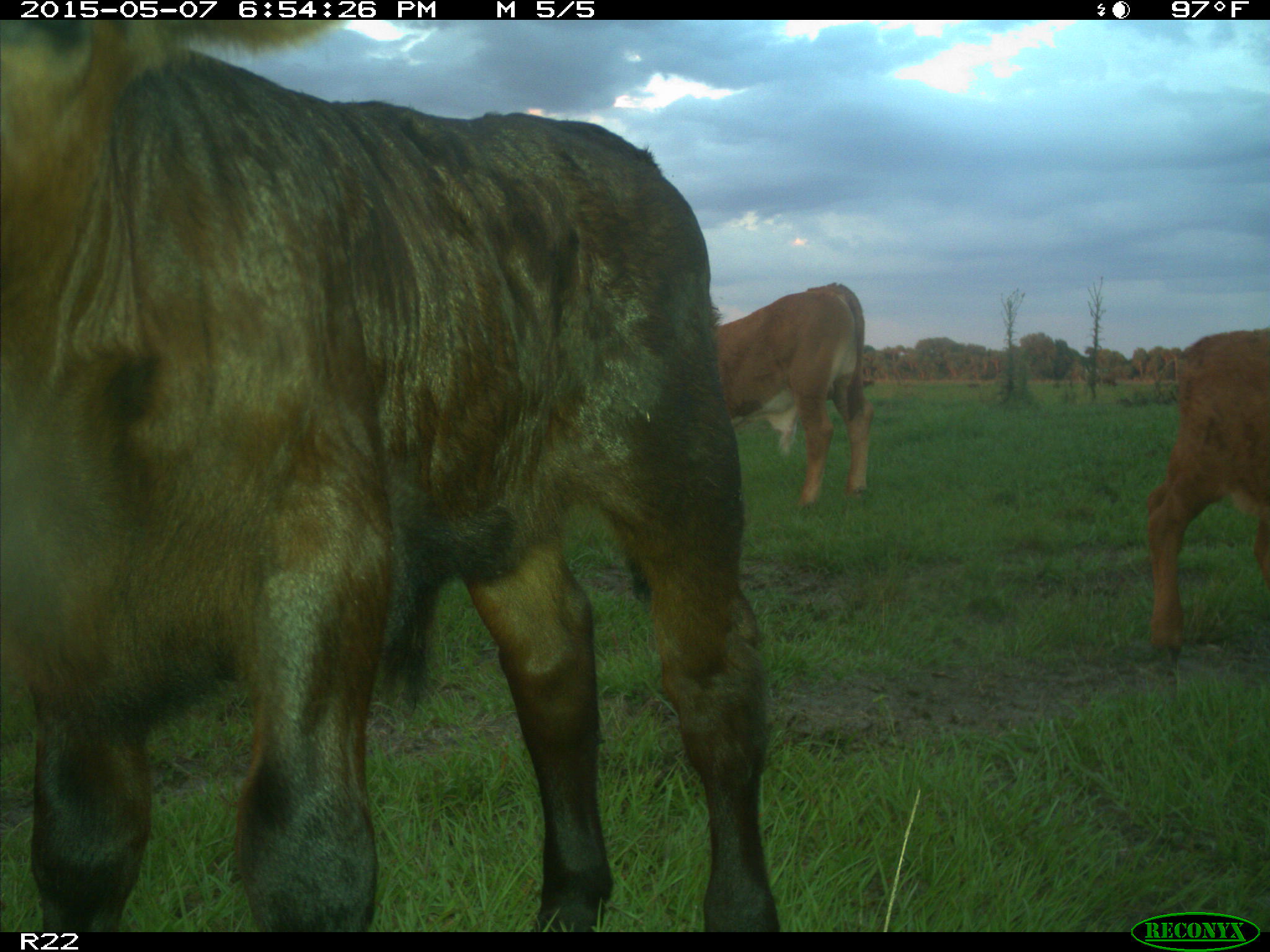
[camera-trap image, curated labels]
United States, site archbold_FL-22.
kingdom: Animalia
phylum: Chordata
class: Mammalia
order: Artiodactyla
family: Bovidae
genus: Bos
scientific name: Bos taurus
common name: domestic cow